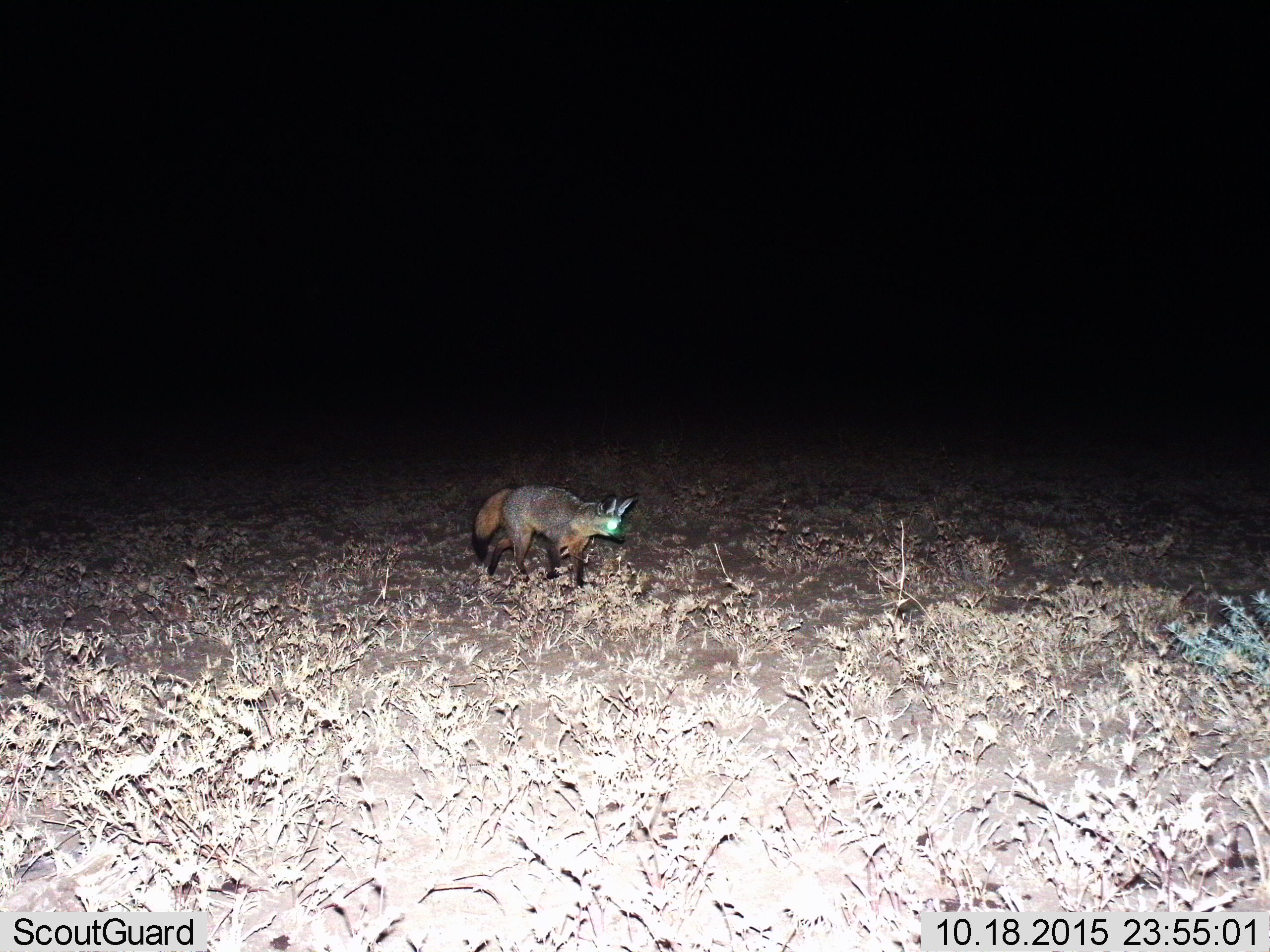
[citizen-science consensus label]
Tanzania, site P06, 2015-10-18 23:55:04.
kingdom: Animalia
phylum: Chordata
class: Mammalia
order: Carnivora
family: Canidae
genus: Otocyon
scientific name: Otocyon megalotis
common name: bat-eared fox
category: batearedfox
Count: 1.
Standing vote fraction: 33%.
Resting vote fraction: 0%.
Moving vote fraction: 67%.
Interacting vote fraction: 0%.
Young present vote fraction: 0%.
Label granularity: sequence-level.